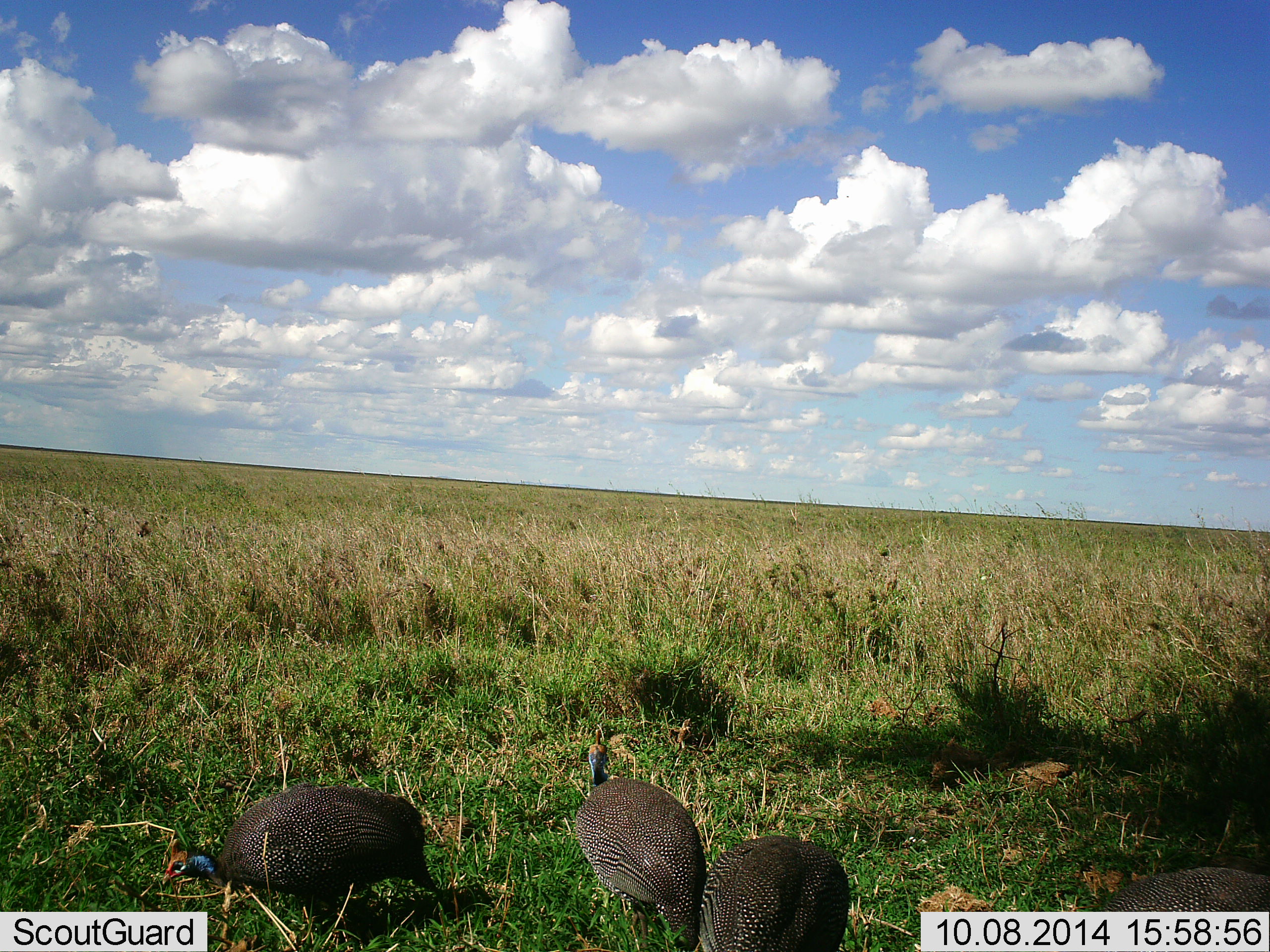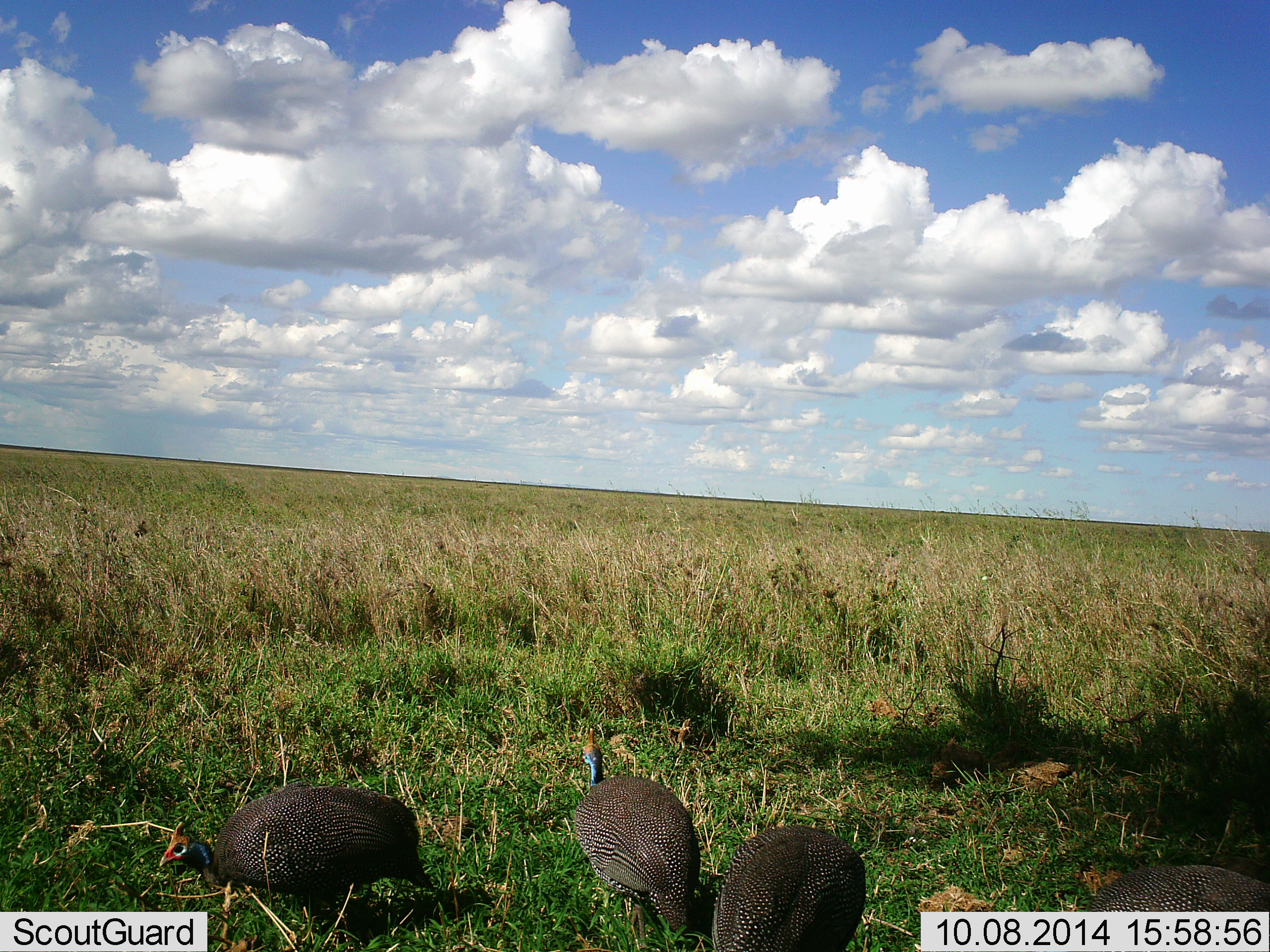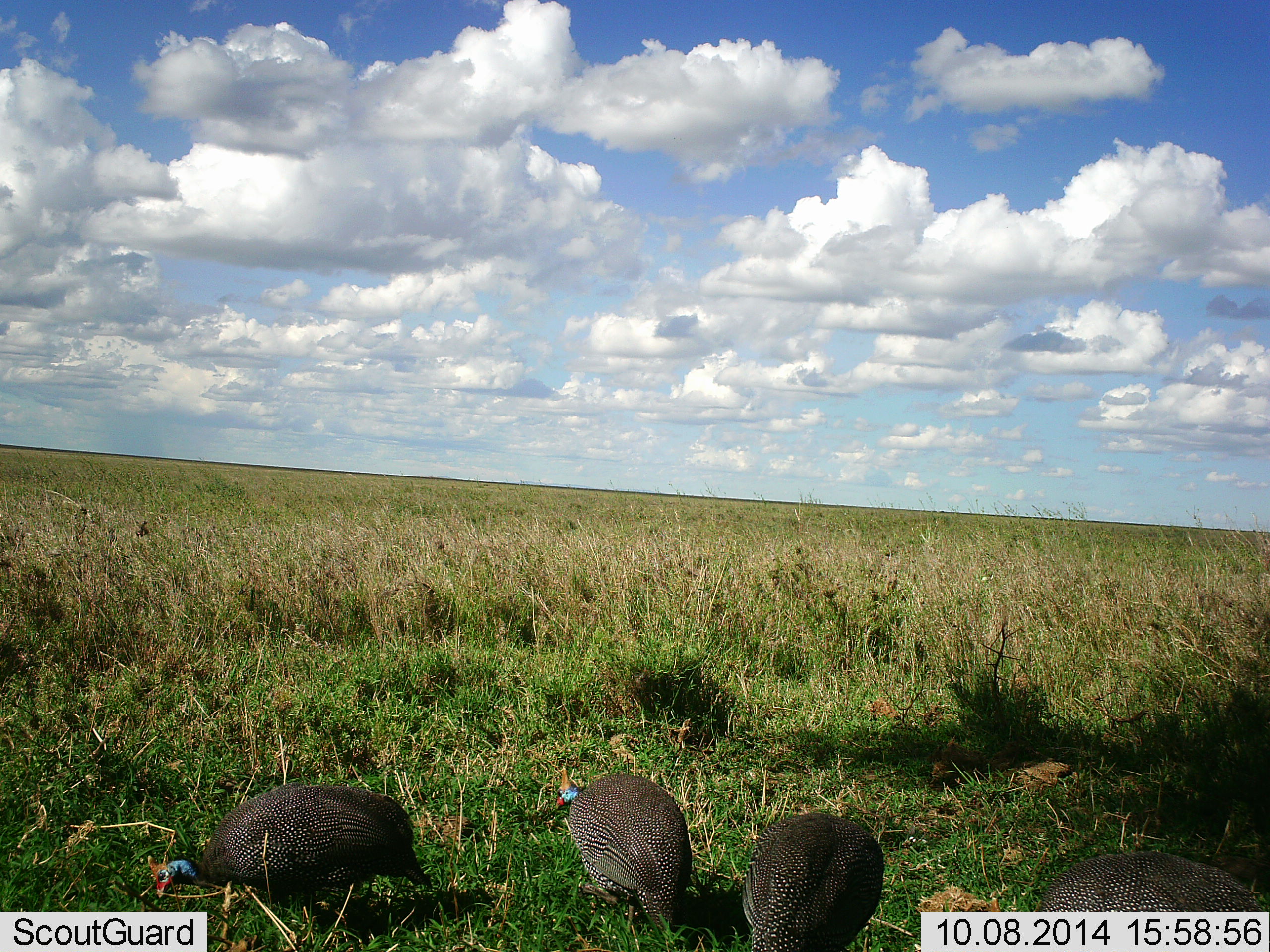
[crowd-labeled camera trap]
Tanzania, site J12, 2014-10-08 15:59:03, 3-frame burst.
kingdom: Animalia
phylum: Chordata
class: Aves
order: Galliformes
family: Numididae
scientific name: Numididae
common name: guinea fowl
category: guineafowl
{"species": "guineafowl (guinea fowl) (Numididae)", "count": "4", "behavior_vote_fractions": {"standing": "50%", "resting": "10%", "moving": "10%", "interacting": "0%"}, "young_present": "0%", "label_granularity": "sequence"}